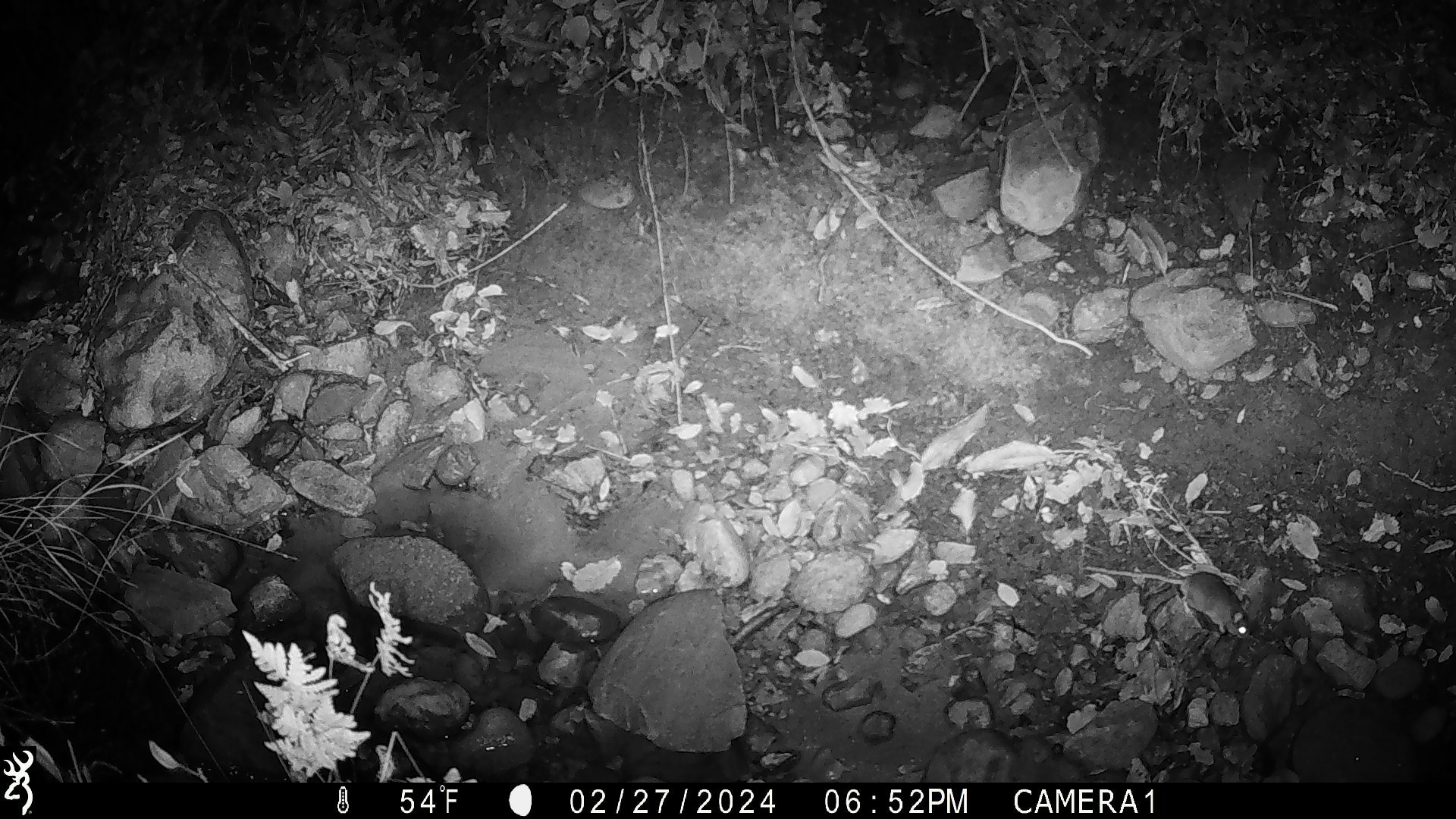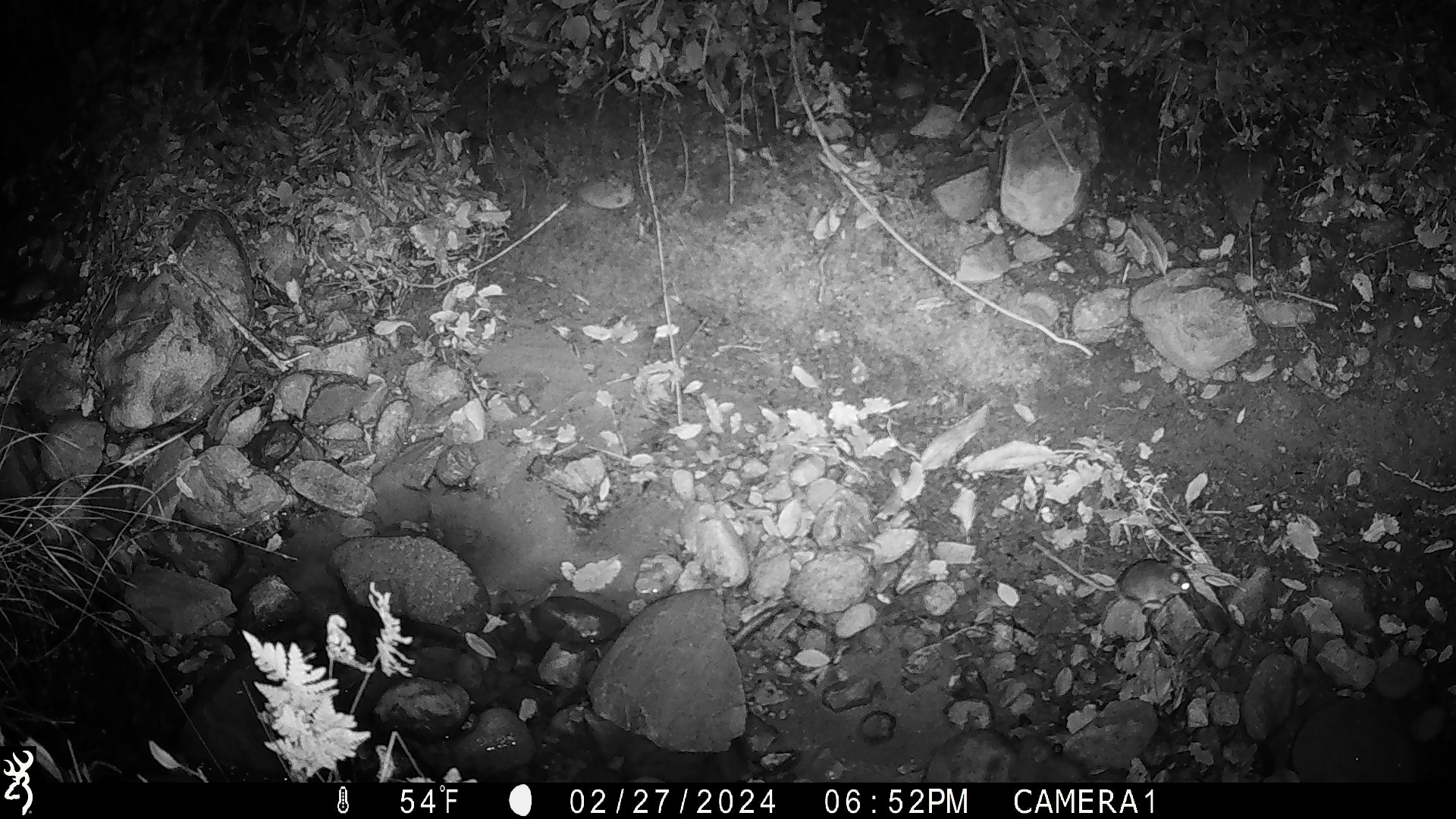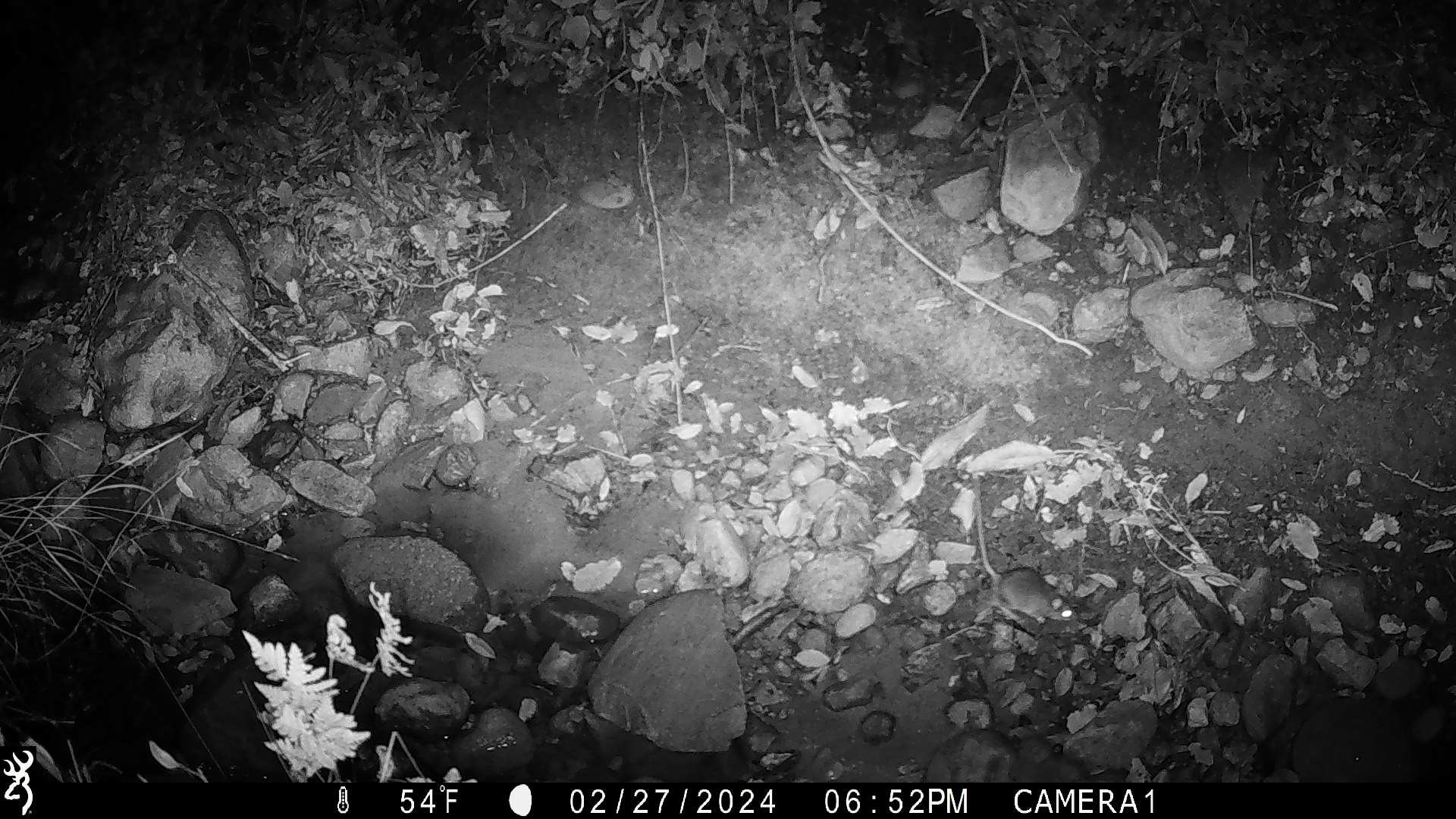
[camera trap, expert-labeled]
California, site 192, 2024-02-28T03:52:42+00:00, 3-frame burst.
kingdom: Animalia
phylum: Chordata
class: Mammalia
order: Rodentia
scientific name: Rodentia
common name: mouse or rat